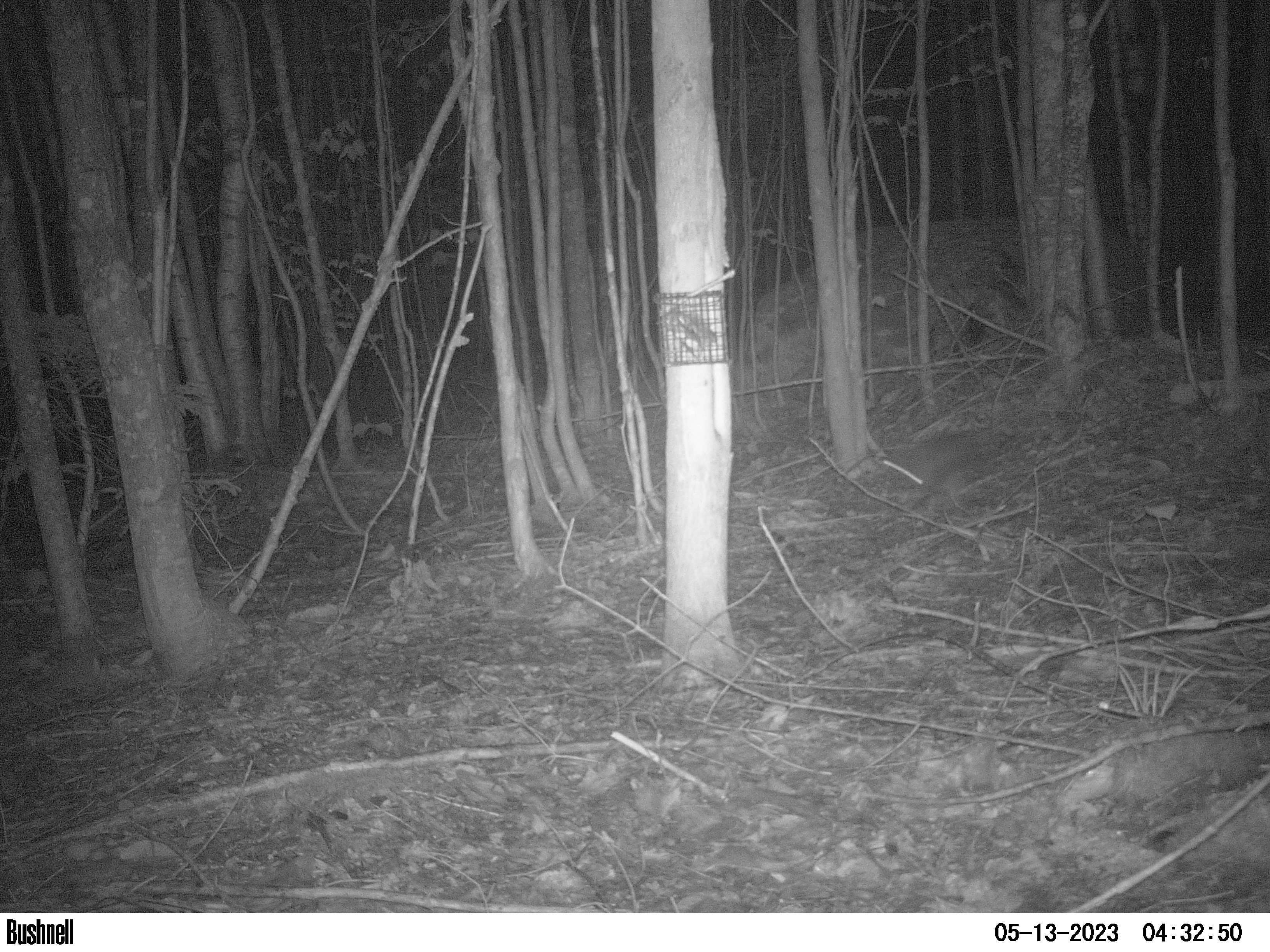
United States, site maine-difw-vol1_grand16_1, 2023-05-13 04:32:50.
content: unidentified animal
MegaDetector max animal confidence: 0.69